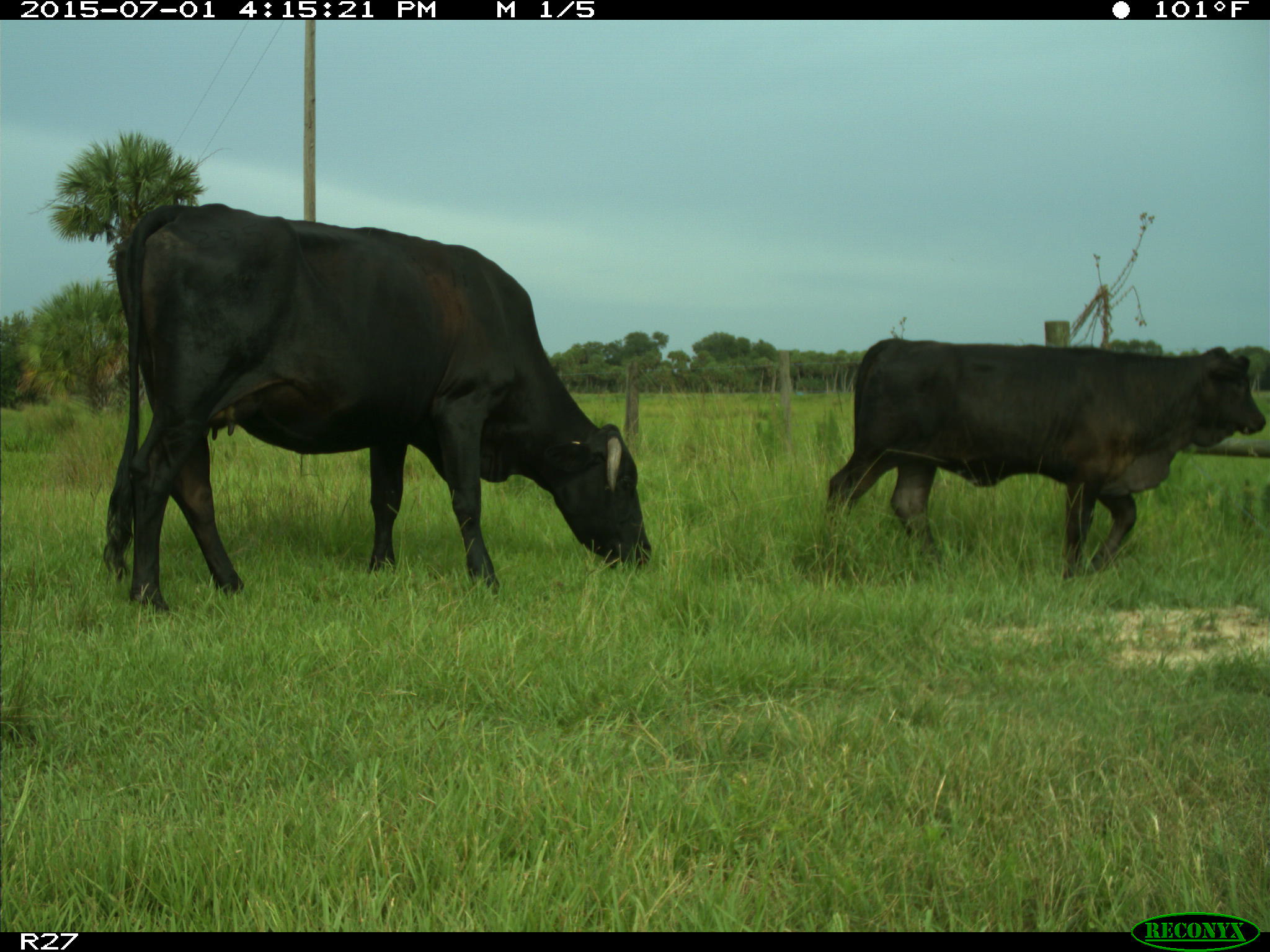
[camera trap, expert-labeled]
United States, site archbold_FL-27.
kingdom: Animalia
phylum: Chordata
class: Mammalia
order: Artiodactyla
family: Bovidae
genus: Bos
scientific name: Bos taurus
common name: domestic cow